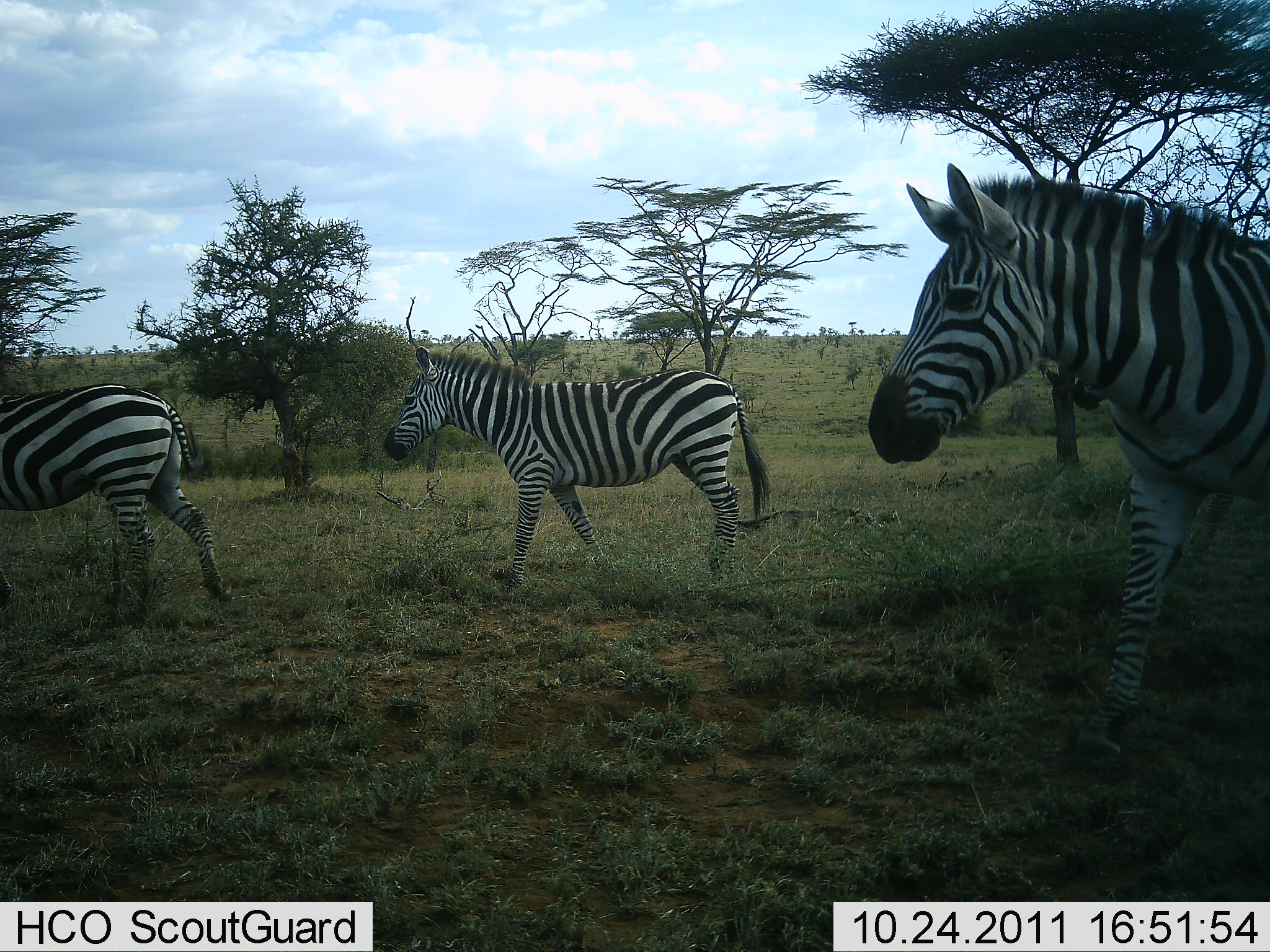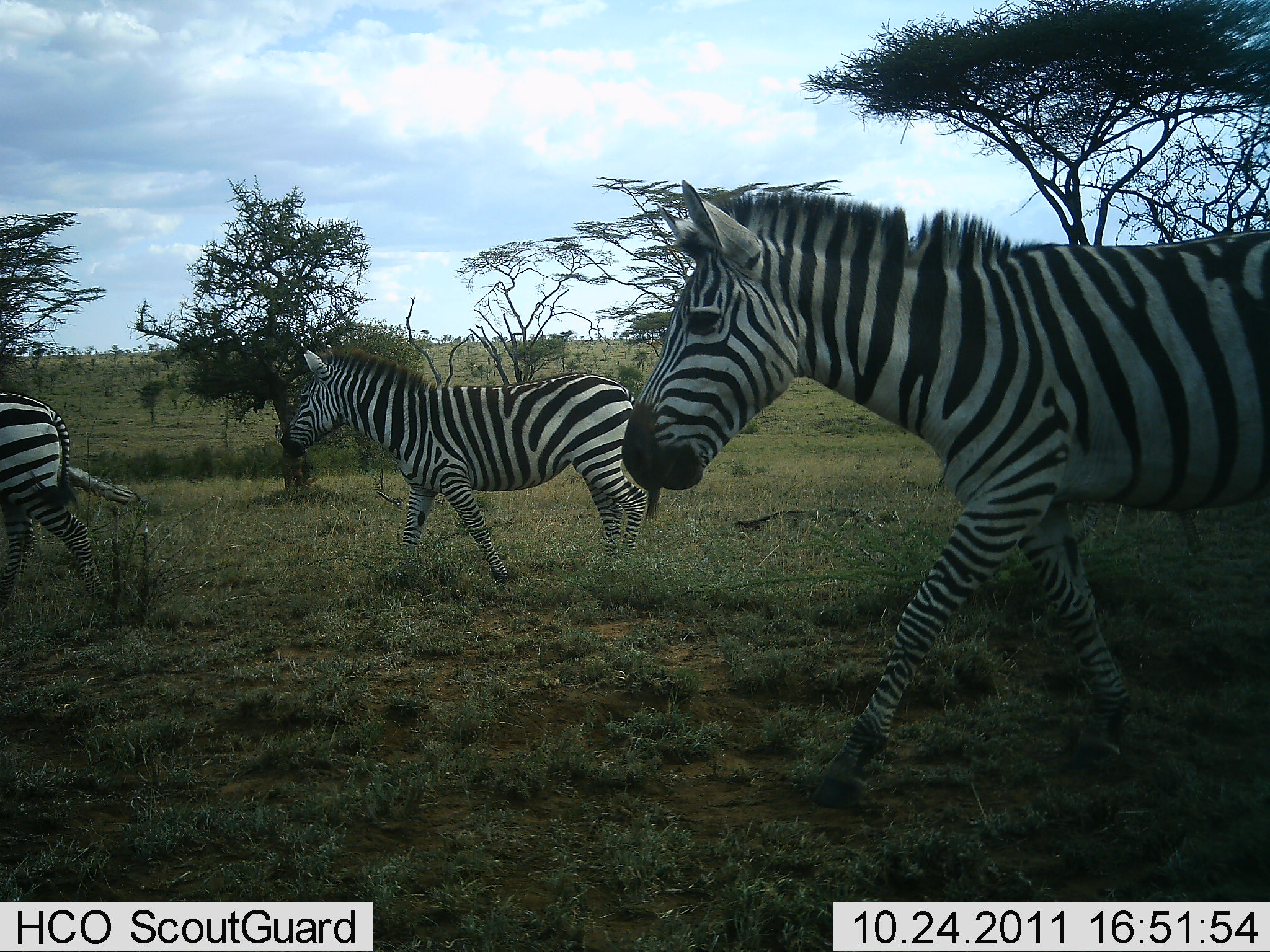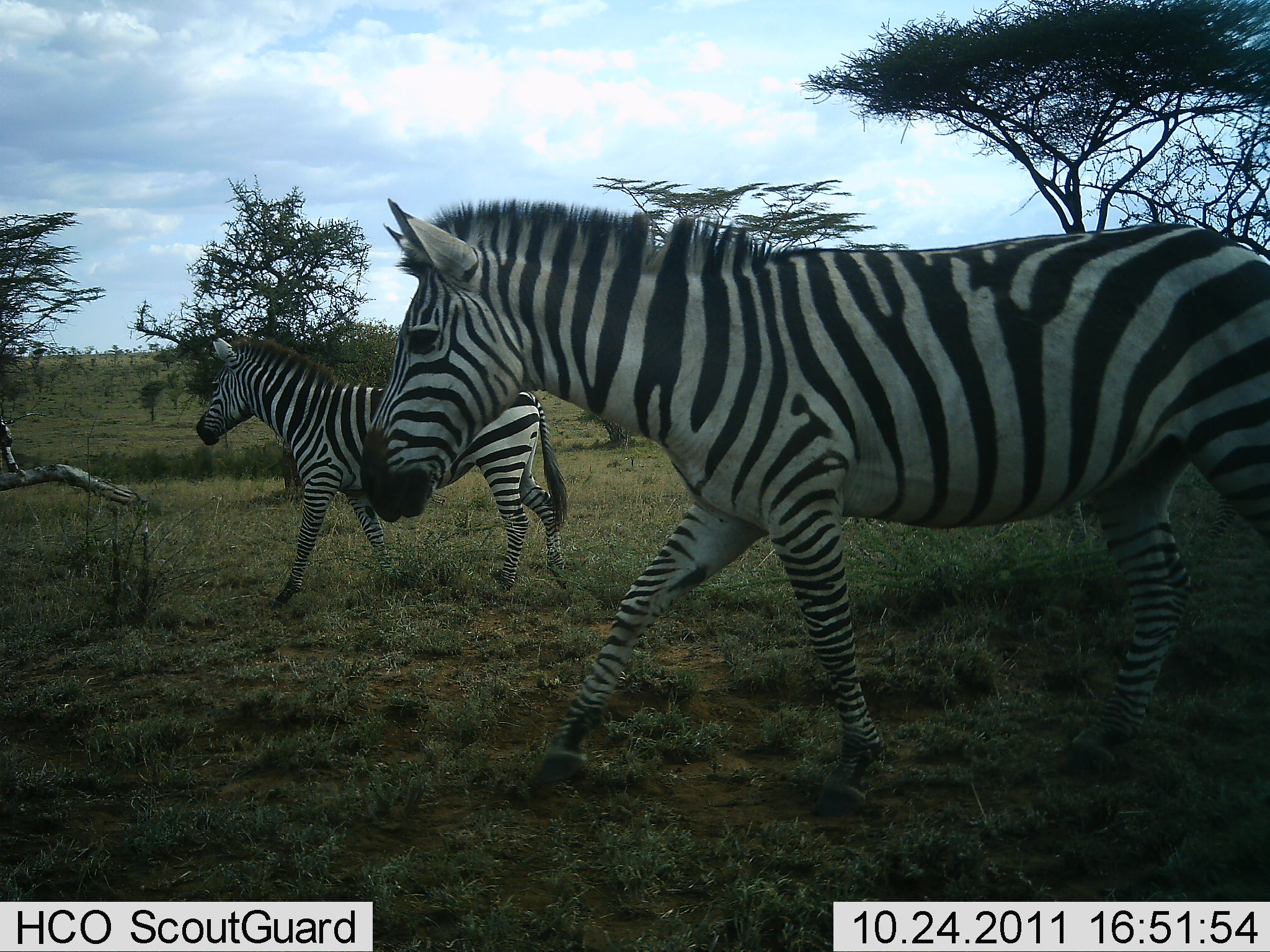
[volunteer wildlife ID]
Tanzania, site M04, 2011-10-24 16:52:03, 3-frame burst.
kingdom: Animalia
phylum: Chordata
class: Mammalia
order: Perissodactyla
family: Equidae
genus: Equus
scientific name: Equus quagga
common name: plains zebra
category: zebra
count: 3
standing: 0%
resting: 0%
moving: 100%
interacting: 0%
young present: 0%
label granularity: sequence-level